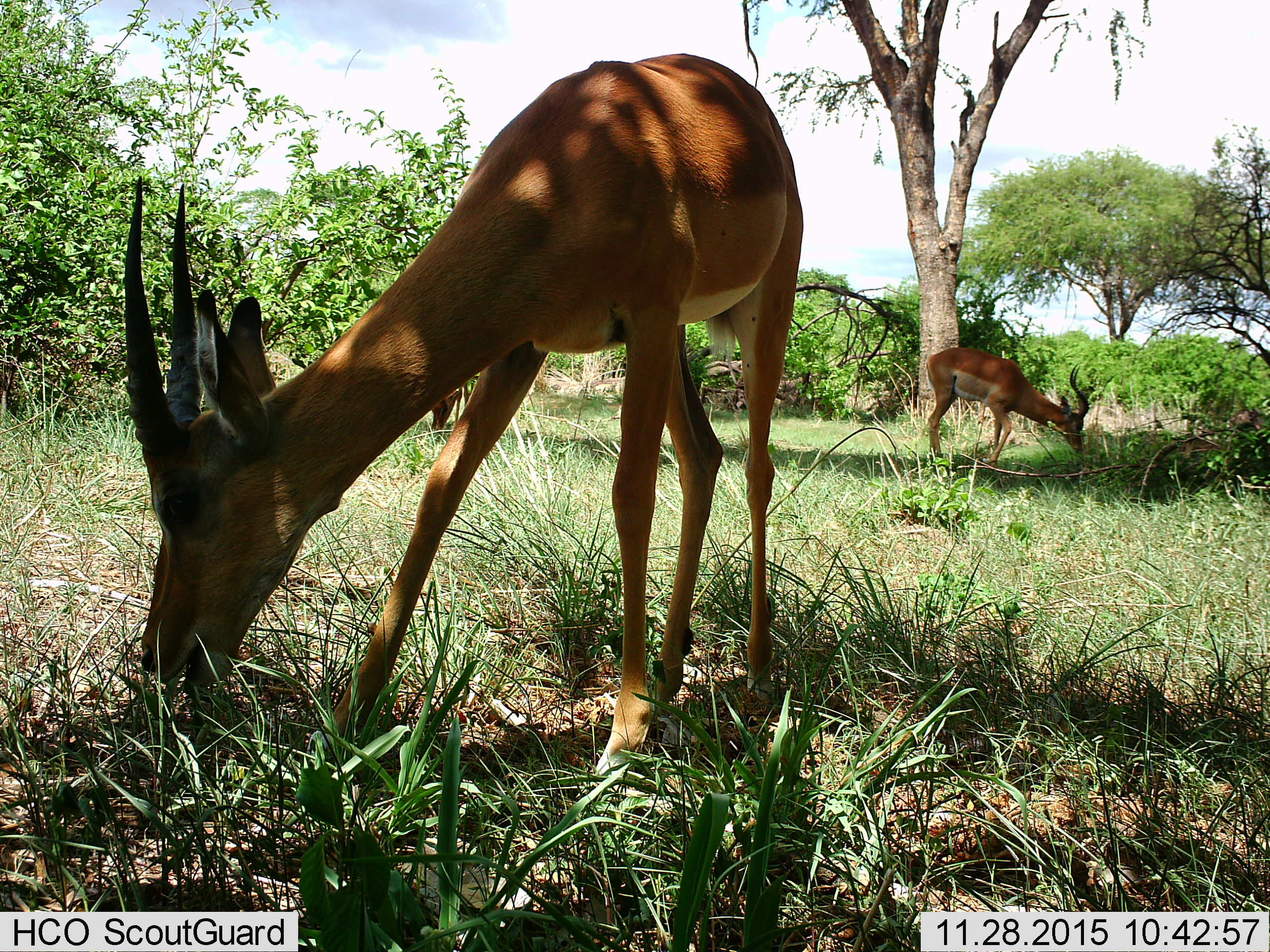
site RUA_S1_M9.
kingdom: Animalia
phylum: Chordata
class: Mammalia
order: Artiodactyla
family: Bovidae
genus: Aepyceros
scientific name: Aepyceros melampus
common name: impala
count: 2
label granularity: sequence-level